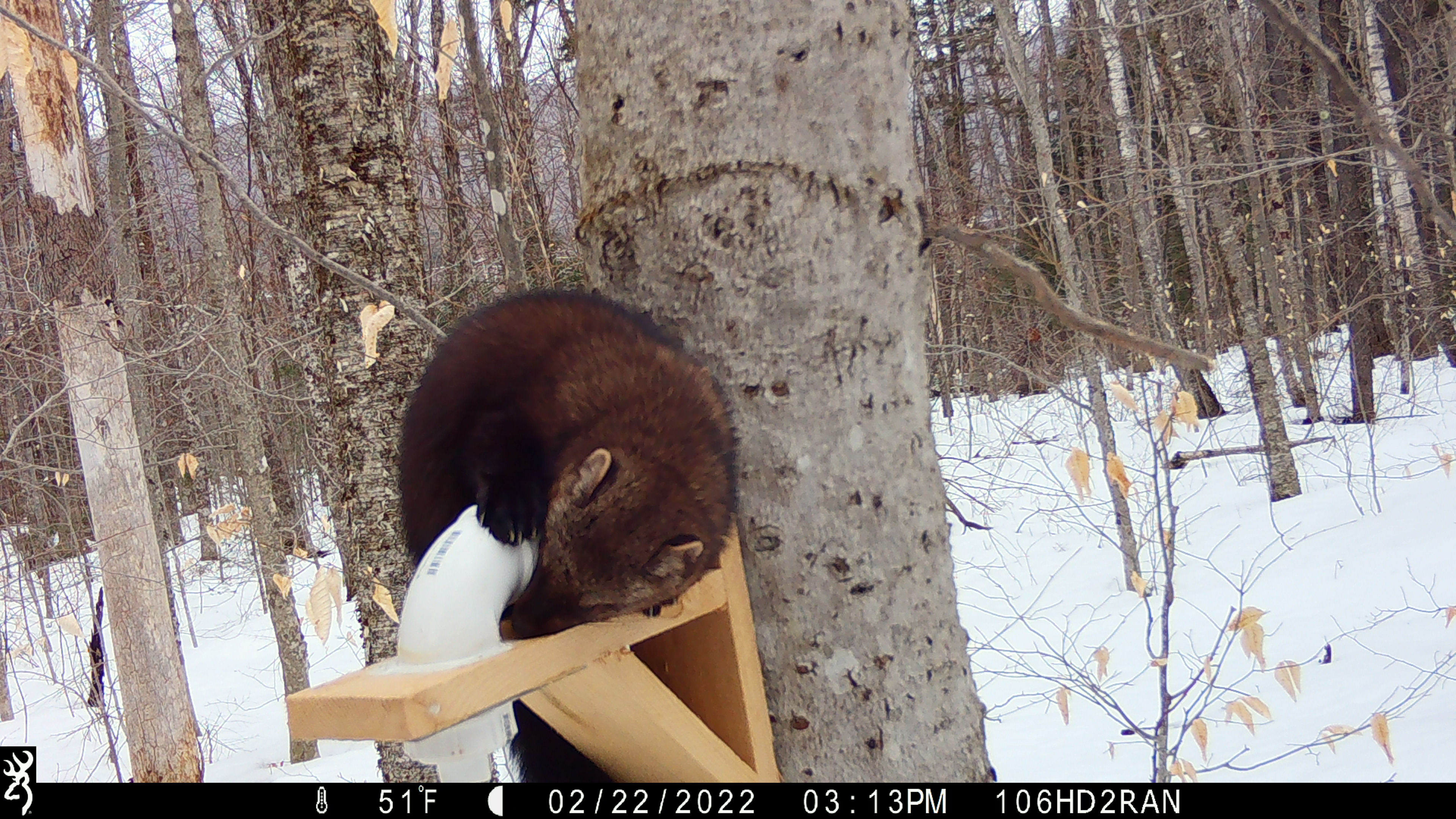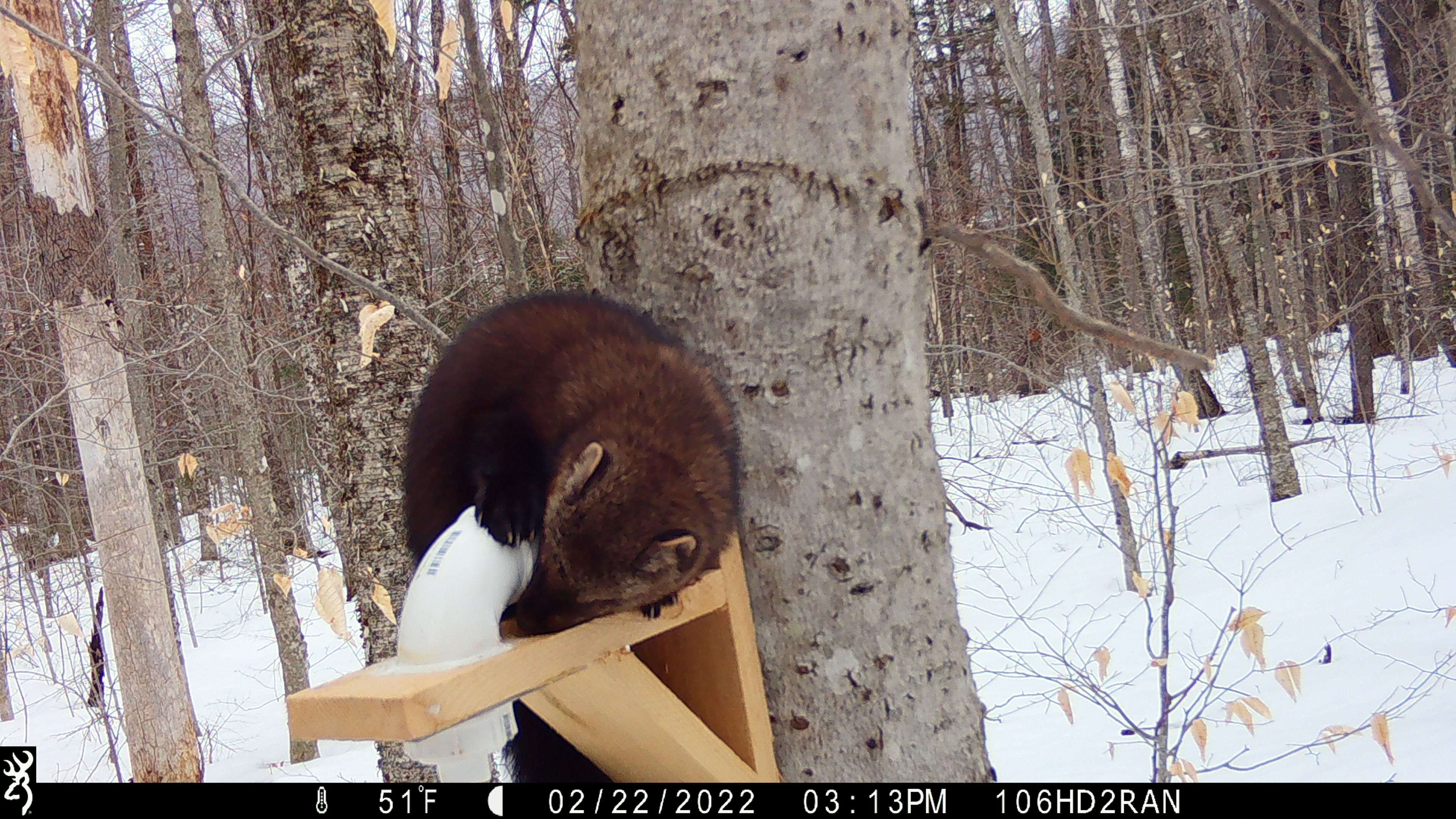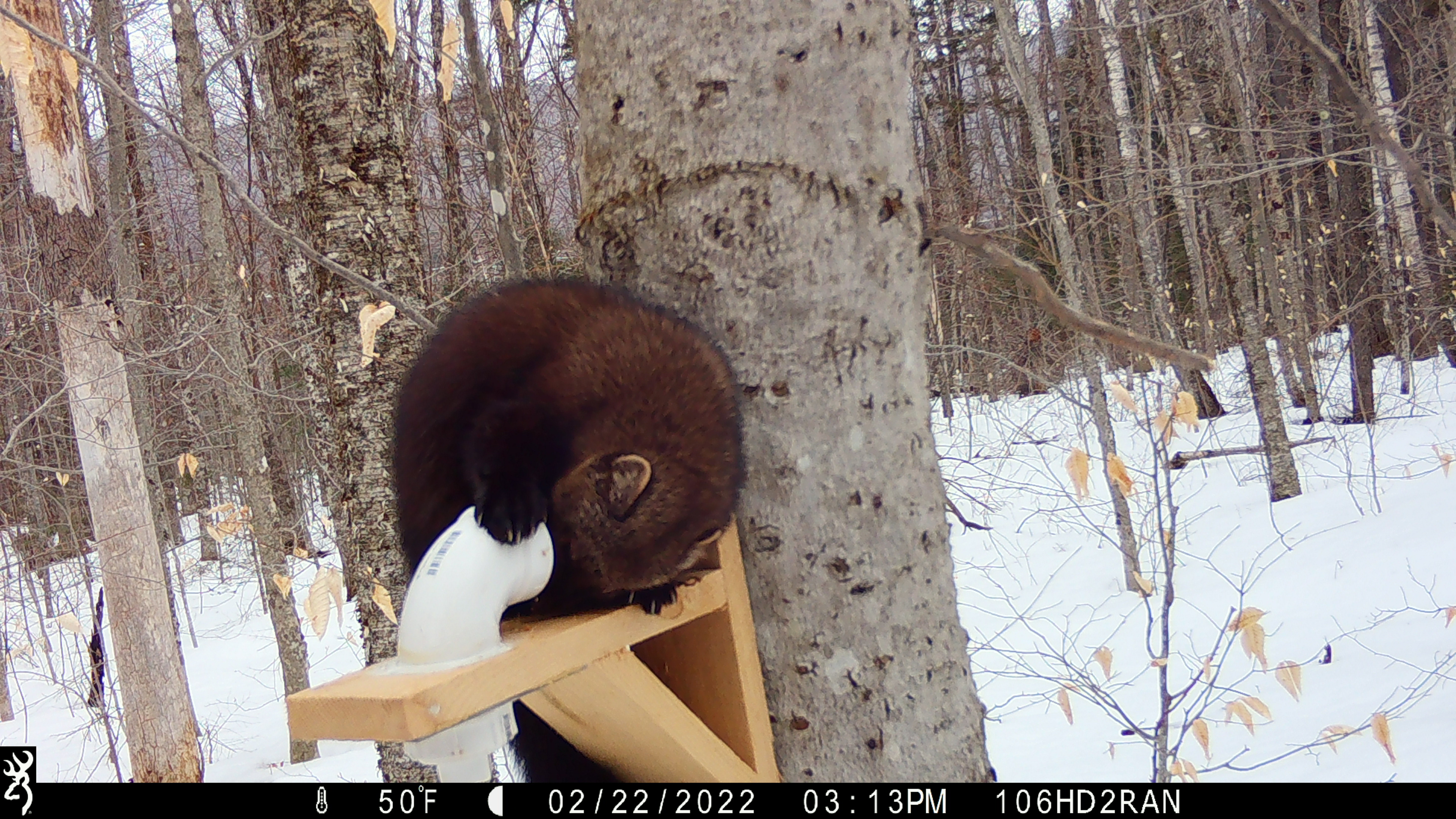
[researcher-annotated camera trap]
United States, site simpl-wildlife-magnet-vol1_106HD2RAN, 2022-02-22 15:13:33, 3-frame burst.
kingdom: Animalia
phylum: Chordata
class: Mammalia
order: Carnivora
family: Mustelidae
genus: Pekania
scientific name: Pekania pennanti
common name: fisher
Fisher (Pekania pennanti).